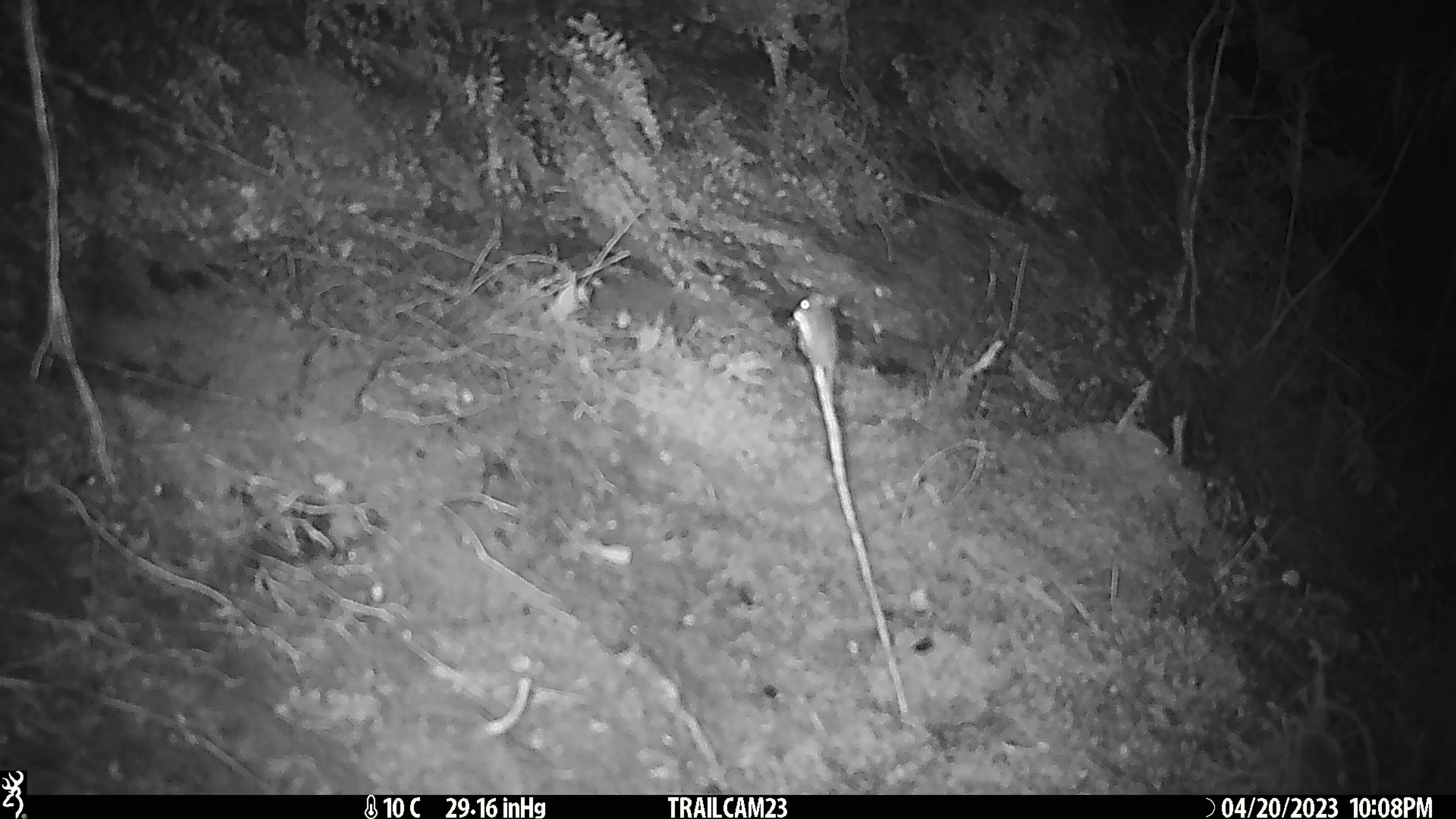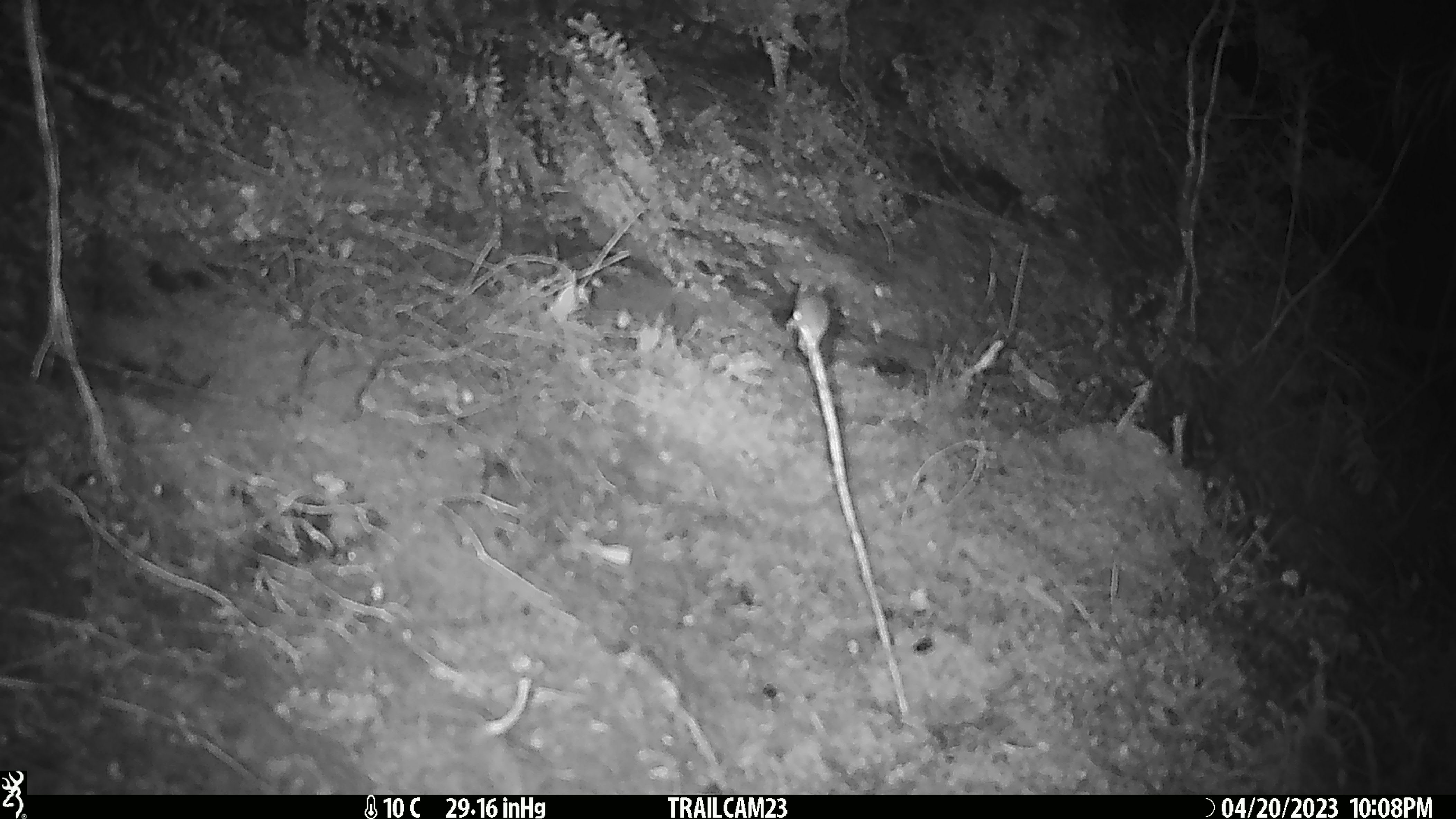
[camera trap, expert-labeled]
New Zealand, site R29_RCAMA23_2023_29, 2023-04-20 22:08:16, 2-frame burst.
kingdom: Animalia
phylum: Chordata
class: Mammalia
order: Rodentia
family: Muridae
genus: Mus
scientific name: Mus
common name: mouse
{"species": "mouse (Mus)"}